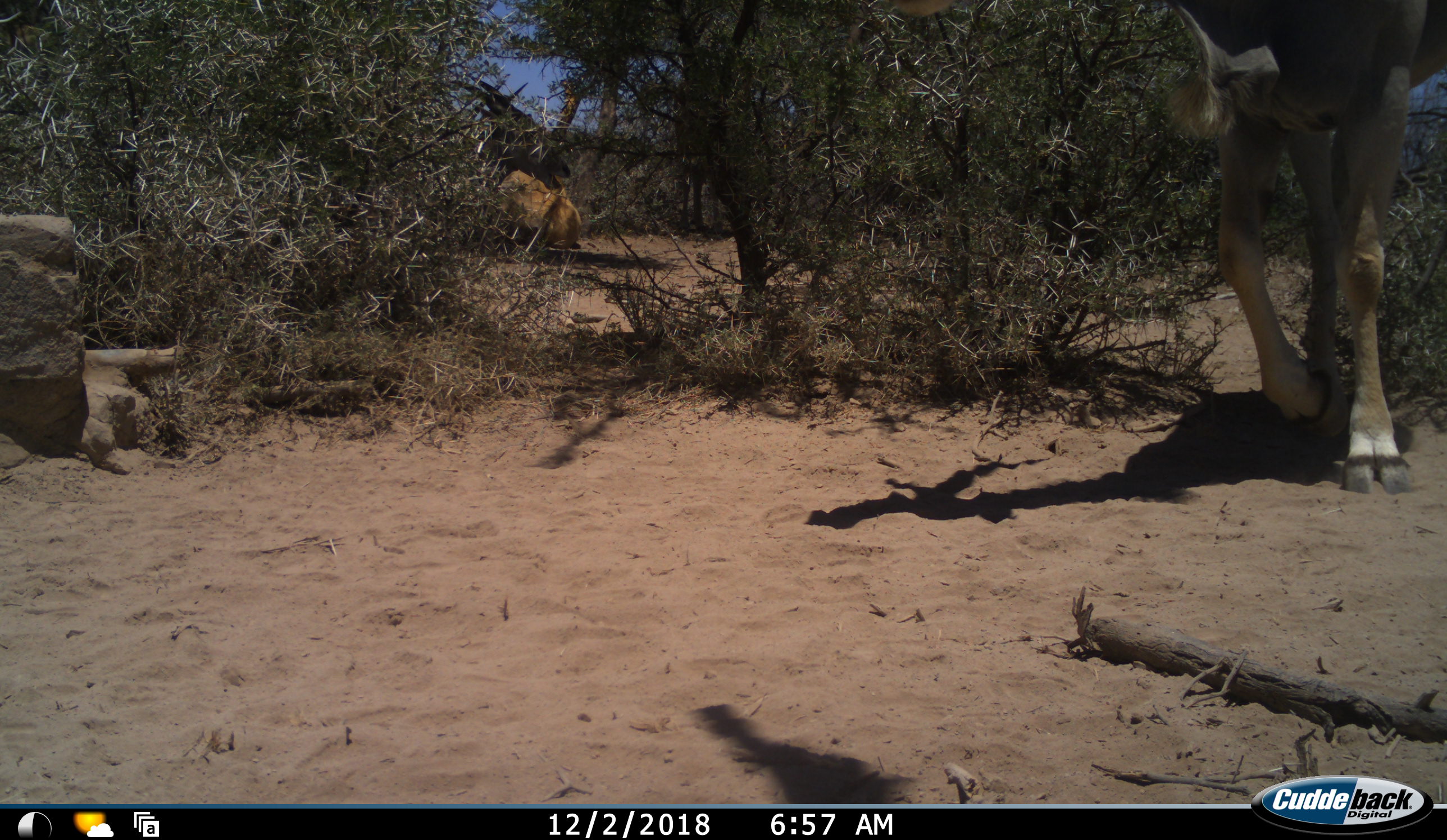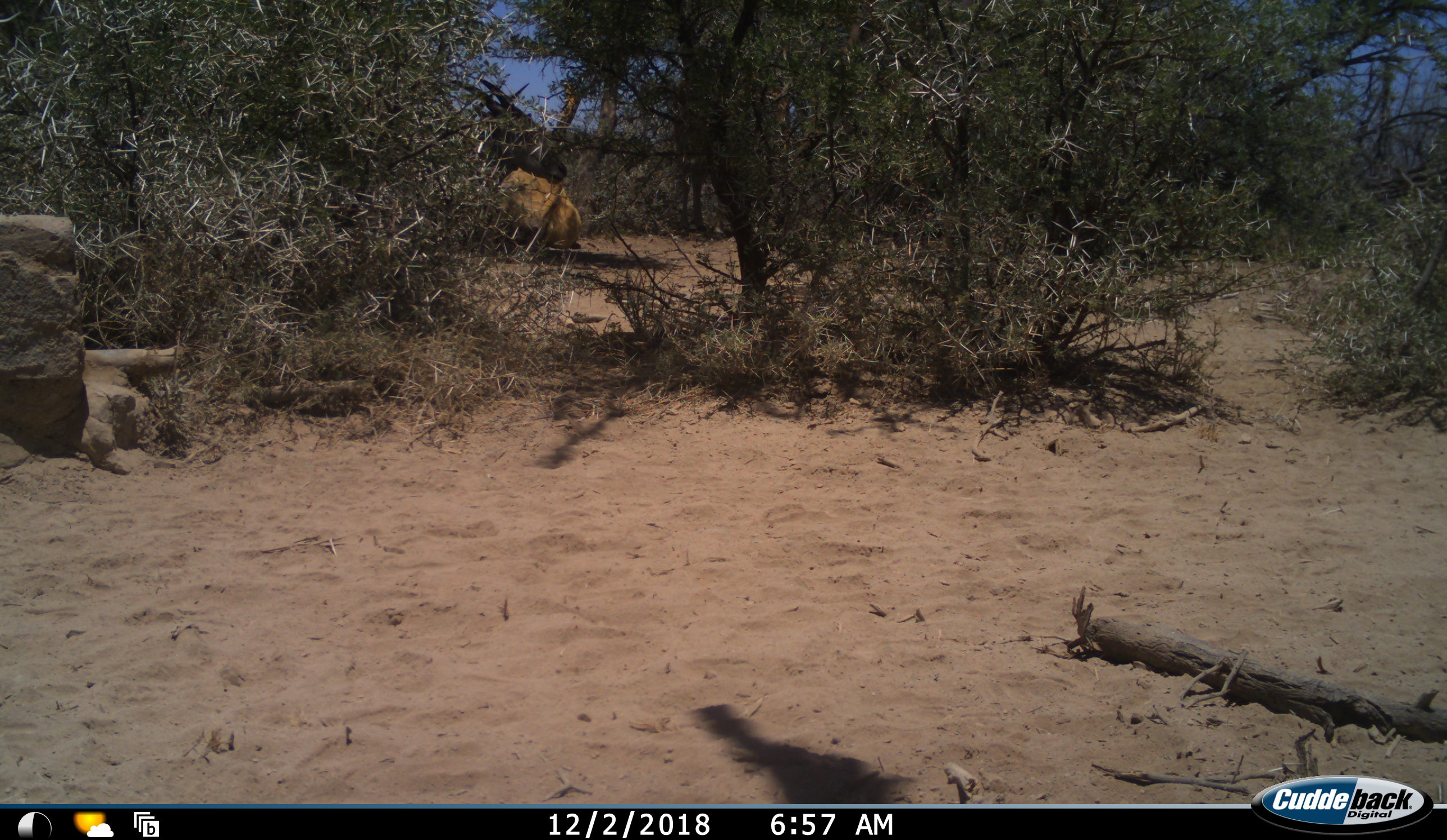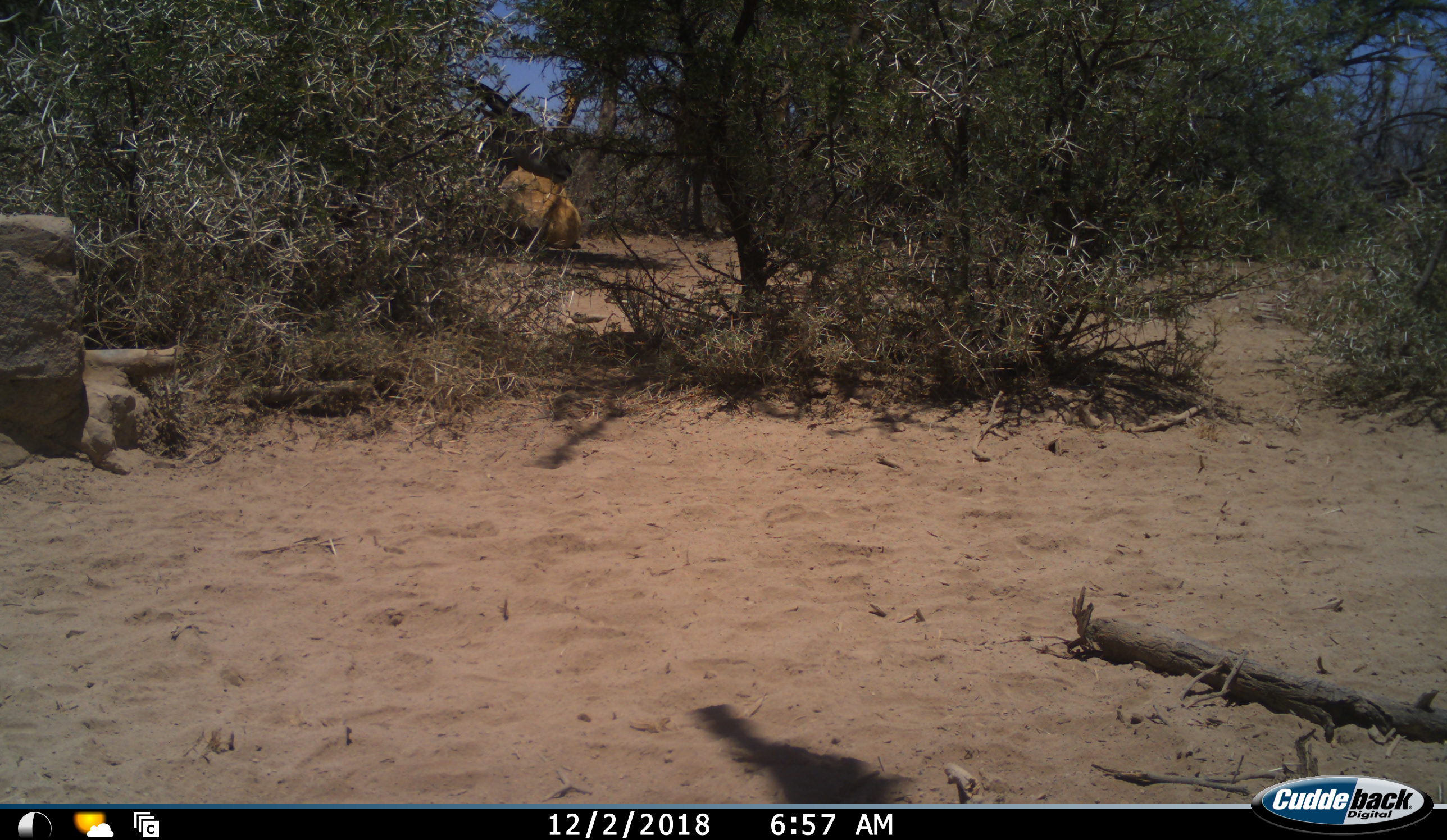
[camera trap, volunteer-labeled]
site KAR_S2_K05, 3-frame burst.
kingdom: Animalia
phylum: Chordata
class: Mammalia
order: Artiodactyla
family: Bovidae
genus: Tragelaphus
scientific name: Tragelaphus oryx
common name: eland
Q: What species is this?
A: Eland (Tragelaphus oryx).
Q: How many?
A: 3.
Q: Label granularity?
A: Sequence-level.